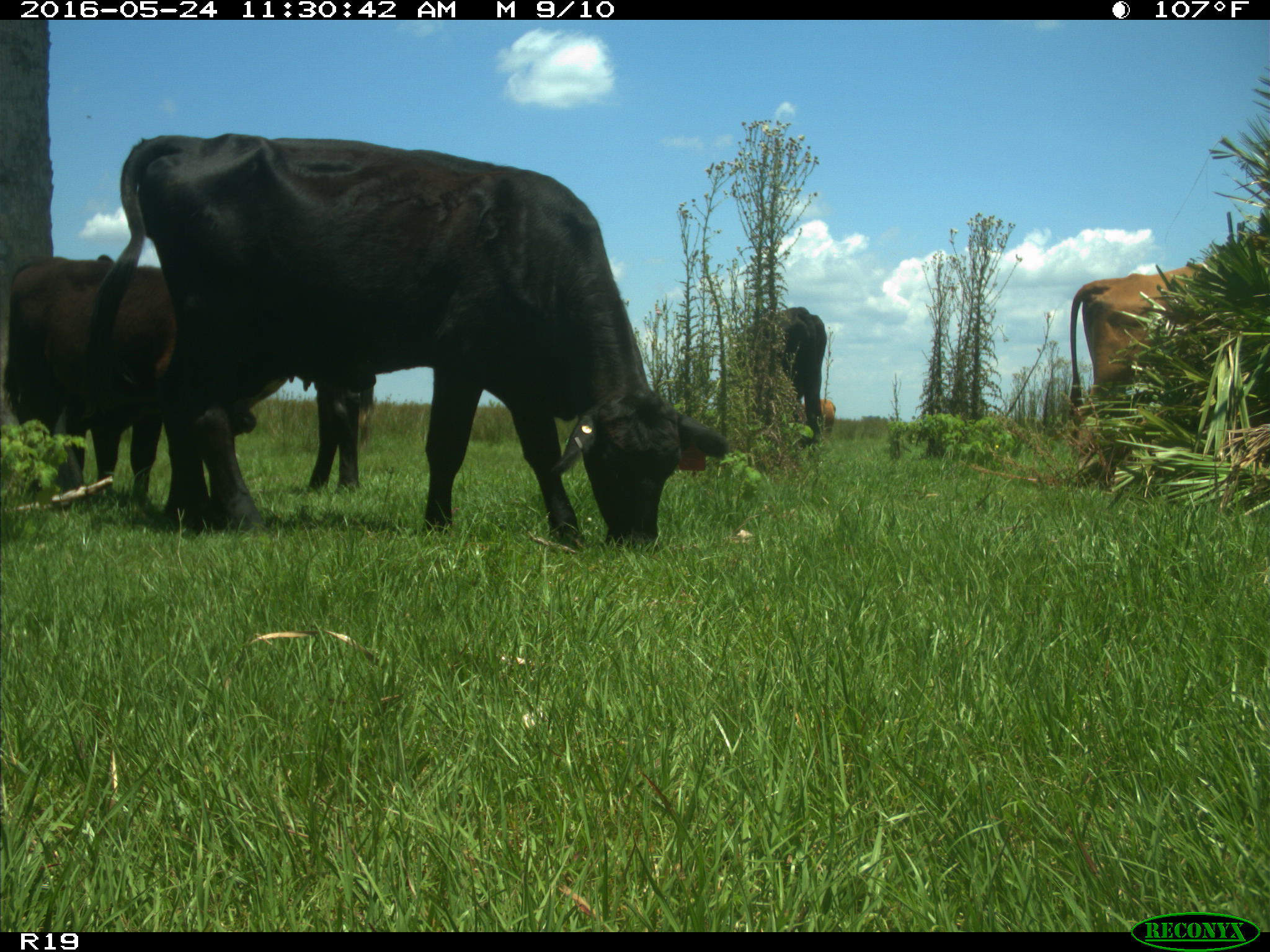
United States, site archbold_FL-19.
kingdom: Animalia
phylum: Chordata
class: Mammalia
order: Artiodactyla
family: Bovidae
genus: Bos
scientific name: Bos taurus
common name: domestic cow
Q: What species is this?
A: Bos taurus (domestic cow).